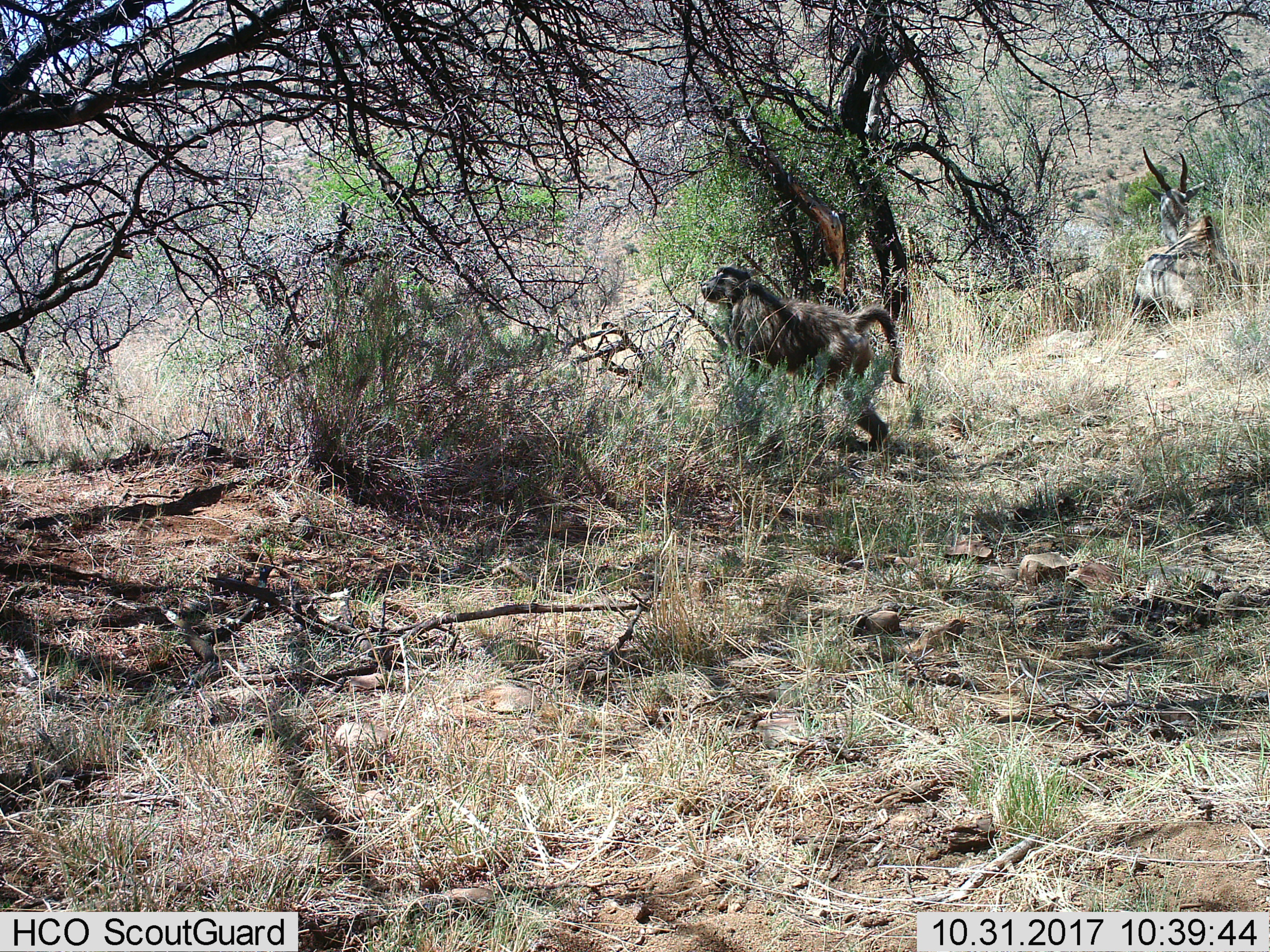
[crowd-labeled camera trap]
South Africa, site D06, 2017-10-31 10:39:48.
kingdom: Animalia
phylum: Chordata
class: Mammalia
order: Primates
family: Cercopithecidae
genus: Papio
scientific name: Papio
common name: baboon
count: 1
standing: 22%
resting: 0%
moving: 67%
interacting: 0%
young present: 0%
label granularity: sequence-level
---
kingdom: Animalia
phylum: Chordata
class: Mammalia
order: Artiodactyla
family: Bovidae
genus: Tragelaphus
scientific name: Tragelaphus oryx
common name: eland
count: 1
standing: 0%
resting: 100%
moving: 0%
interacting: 0%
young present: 0%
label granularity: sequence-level